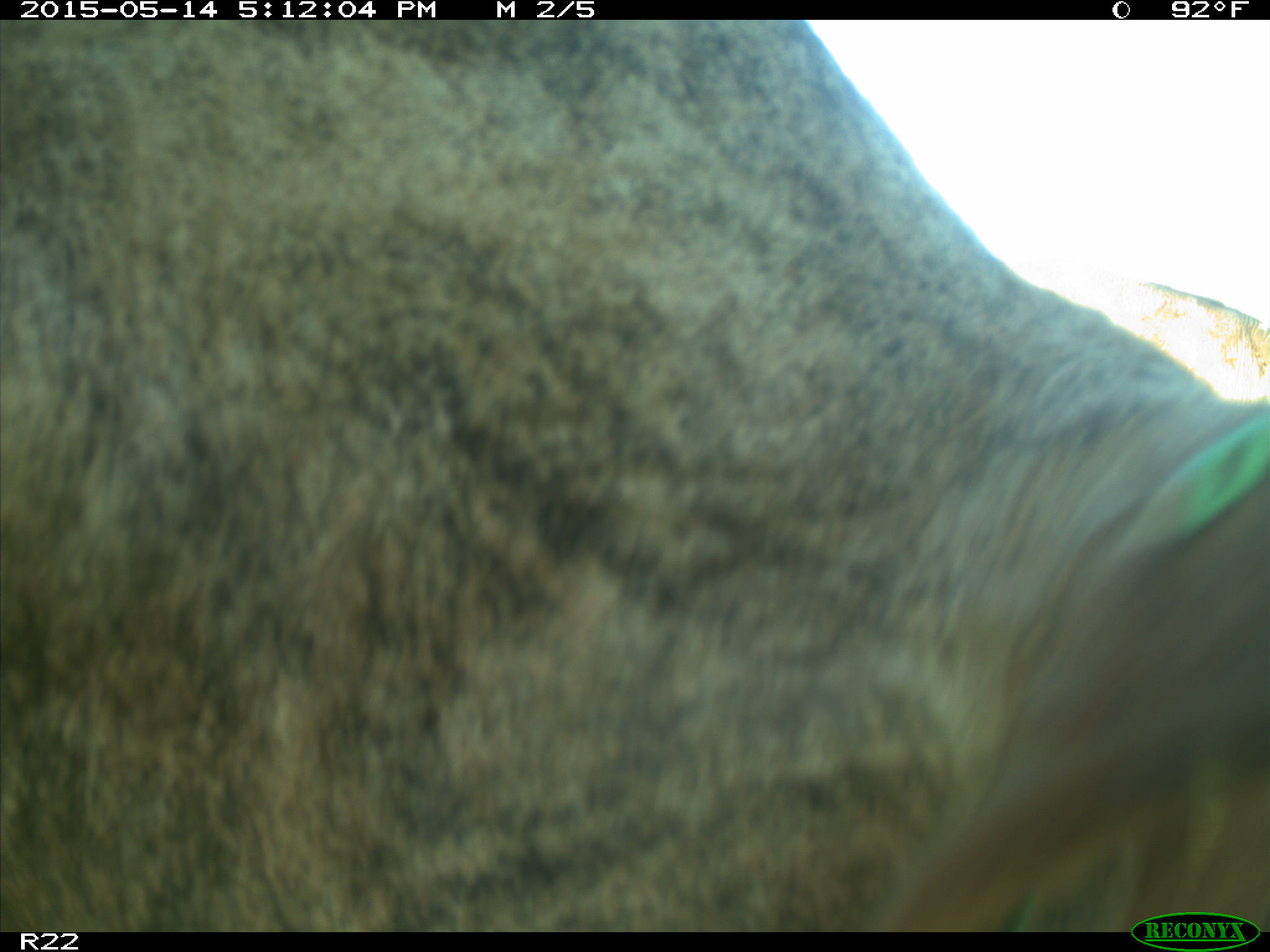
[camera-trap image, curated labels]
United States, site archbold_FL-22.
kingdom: Animalia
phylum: Chordata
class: Mammalia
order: Artiodactyla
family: Bovidae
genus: Bos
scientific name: Bos taurus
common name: domestic cow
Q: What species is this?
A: Bos taurus (domestic cow).